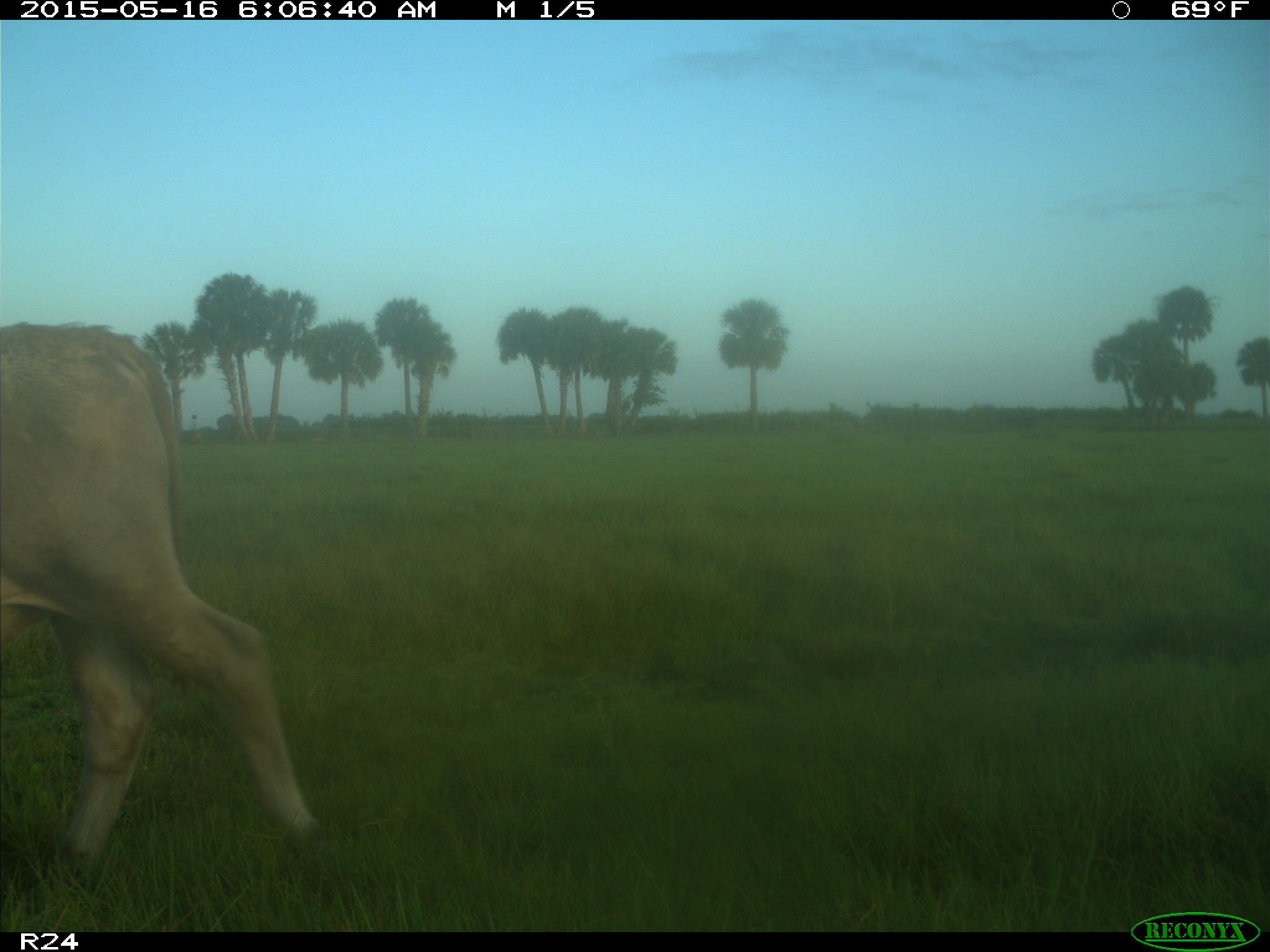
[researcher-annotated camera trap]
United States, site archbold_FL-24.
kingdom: Animalia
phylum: Chordata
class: Mammalia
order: Artiodactyla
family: Bovidae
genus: Bos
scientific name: Bos taurus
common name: domestic cow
Bos taurus (domestic cow).